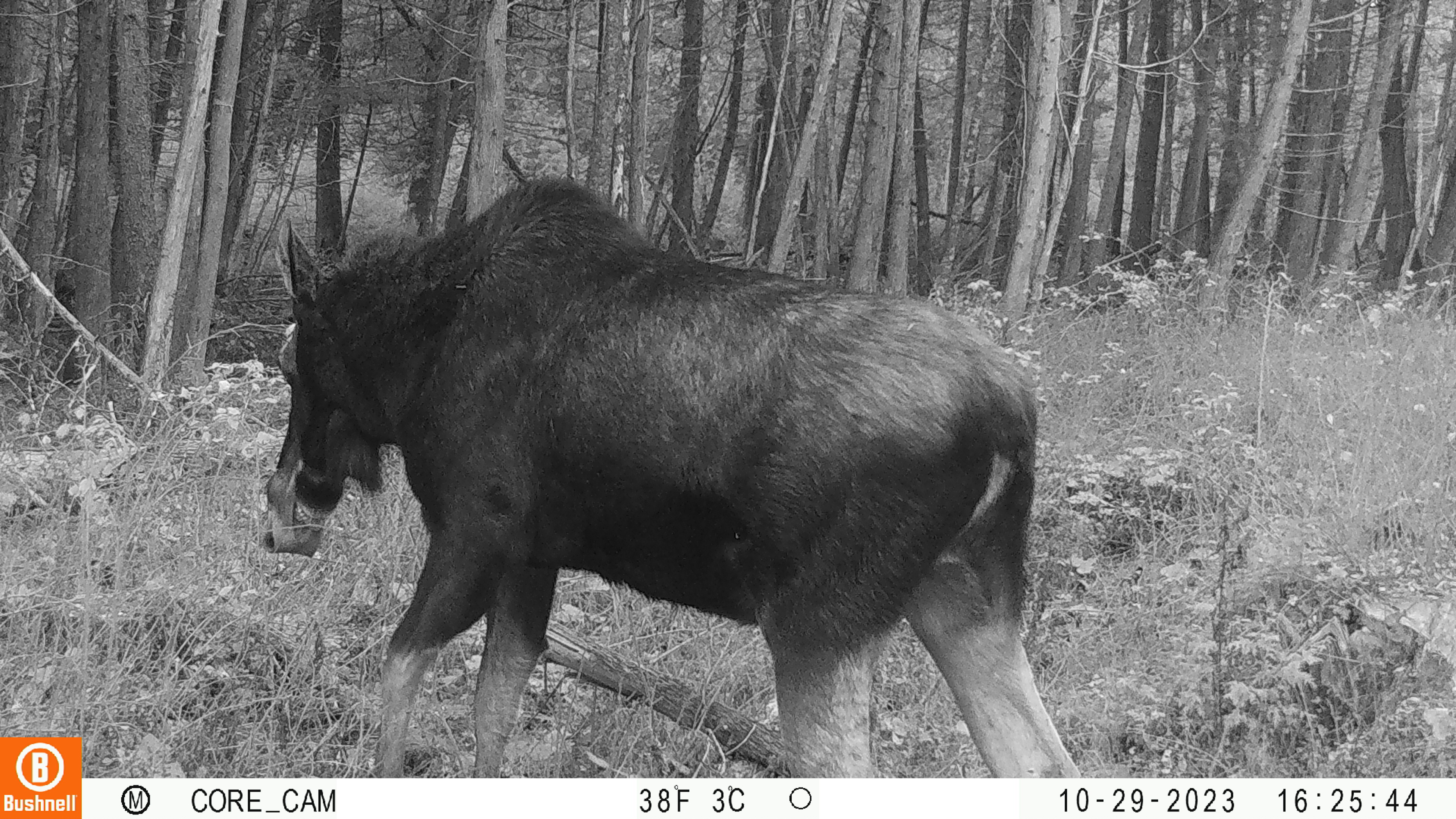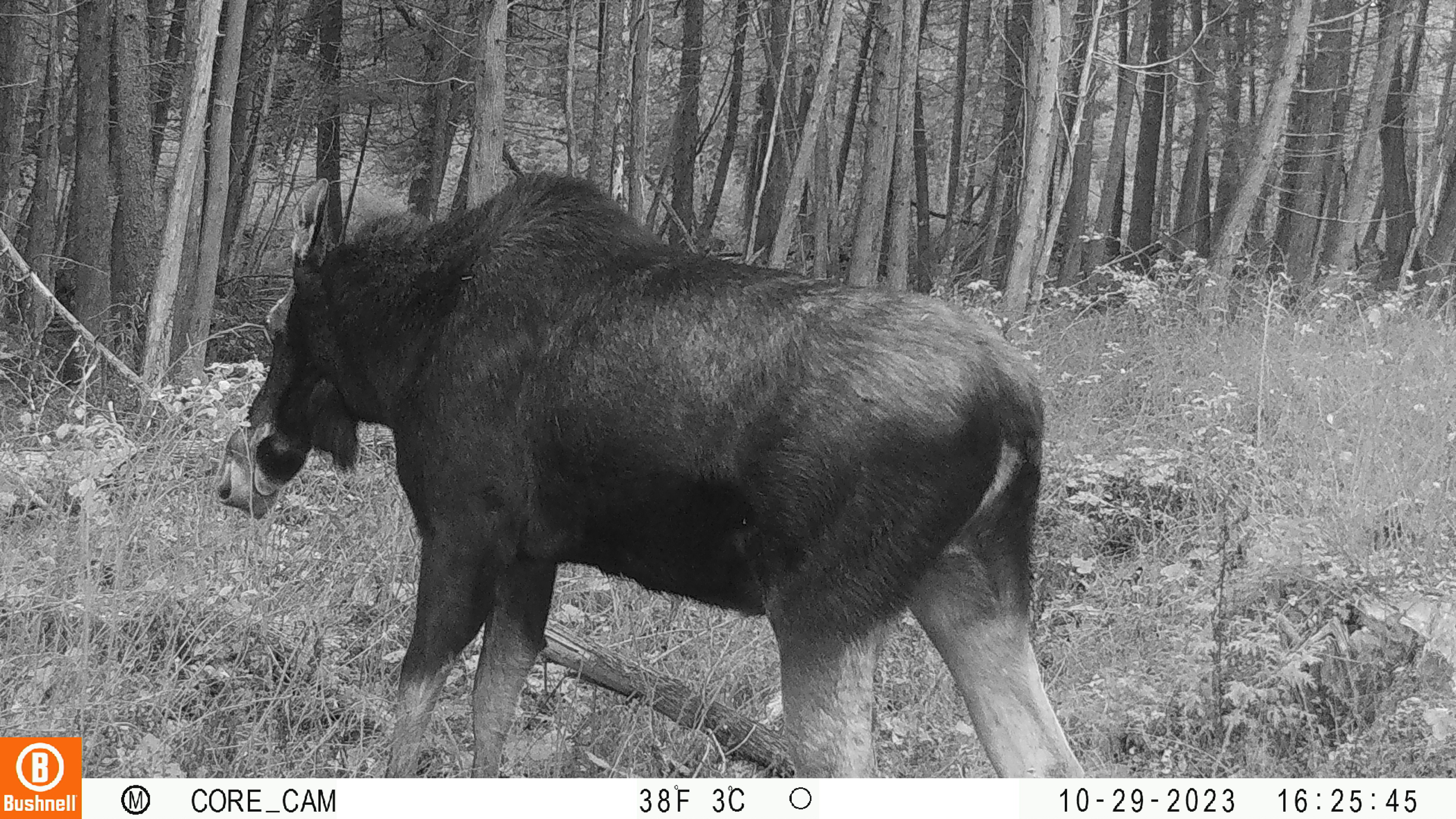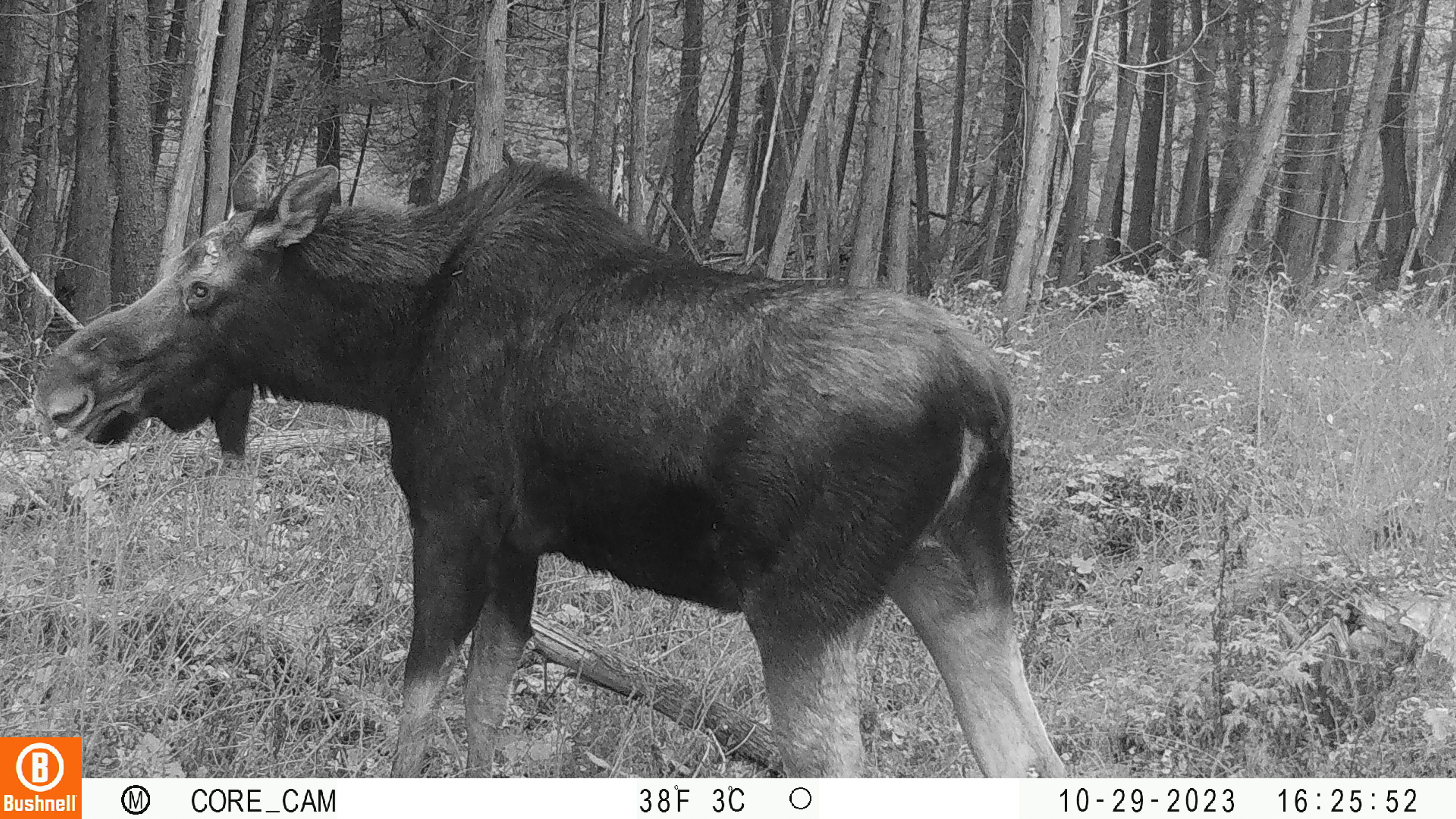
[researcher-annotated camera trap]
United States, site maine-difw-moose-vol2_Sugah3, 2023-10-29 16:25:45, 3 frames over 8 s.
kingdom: Animalia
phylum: Chordata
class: Mammalia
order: Artiodactyla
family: Cervidae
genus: Alces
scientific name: Alces alces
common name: moose